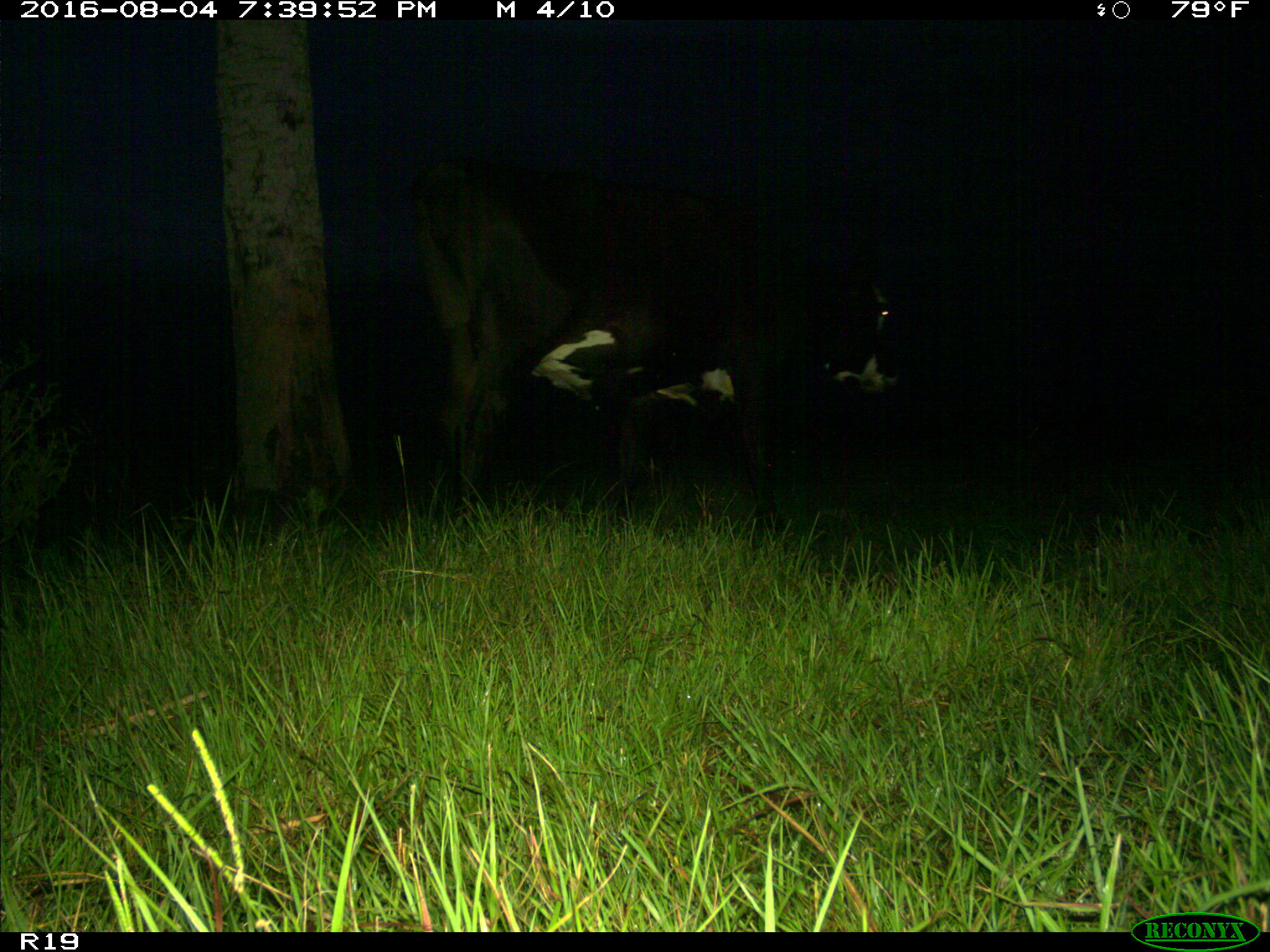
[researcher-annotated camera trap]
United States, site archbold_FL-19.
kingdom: Animalia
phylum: Chordata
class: Mammalia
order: Artiodactyla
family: Bovidae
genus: Bos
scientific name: Bos taurus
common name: domestic cow